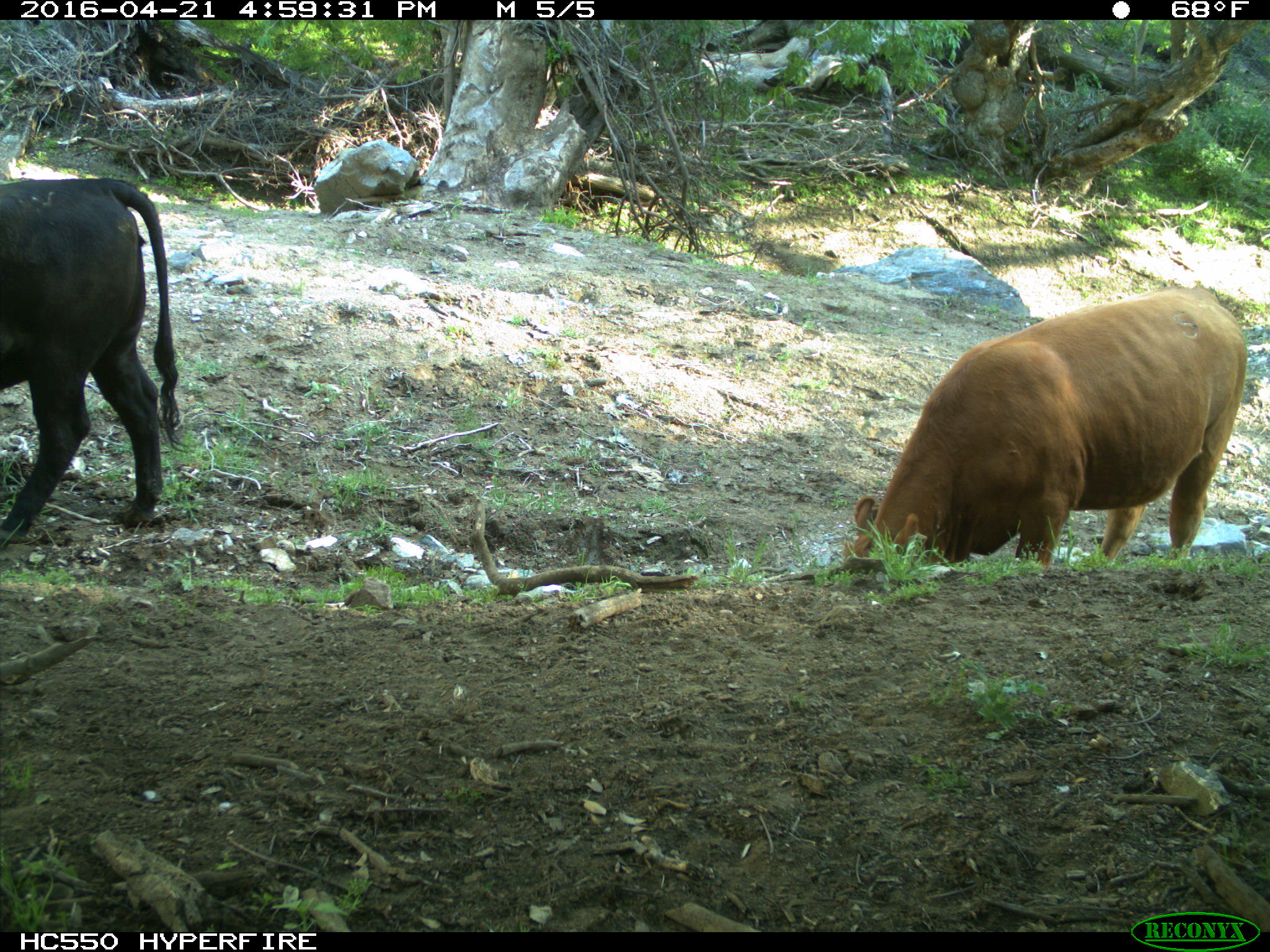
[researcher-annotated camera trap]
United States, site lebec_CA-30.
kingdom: Animalia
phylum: Chordata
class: Mammalia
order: Artiodactyla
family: Bovidae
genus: Bos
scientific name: Bos taurus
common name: domestic cow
Bos taurus (domestic cow).